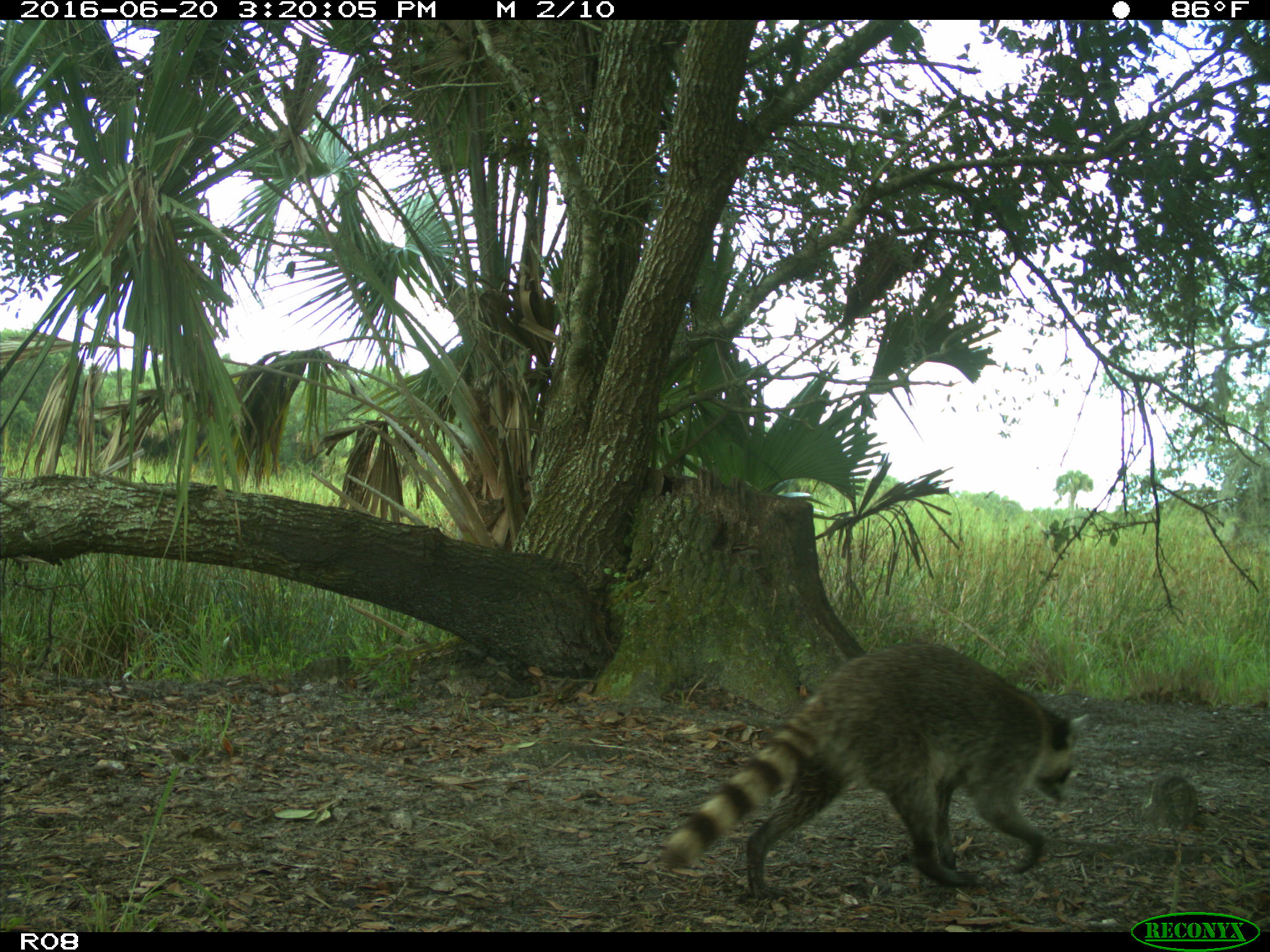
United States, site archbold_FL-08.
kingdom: Animalia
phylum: Chordata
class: Mammalia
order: Carnivora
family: Procyonidae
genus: Procyon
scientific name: Procyon lotor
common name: common raccoon